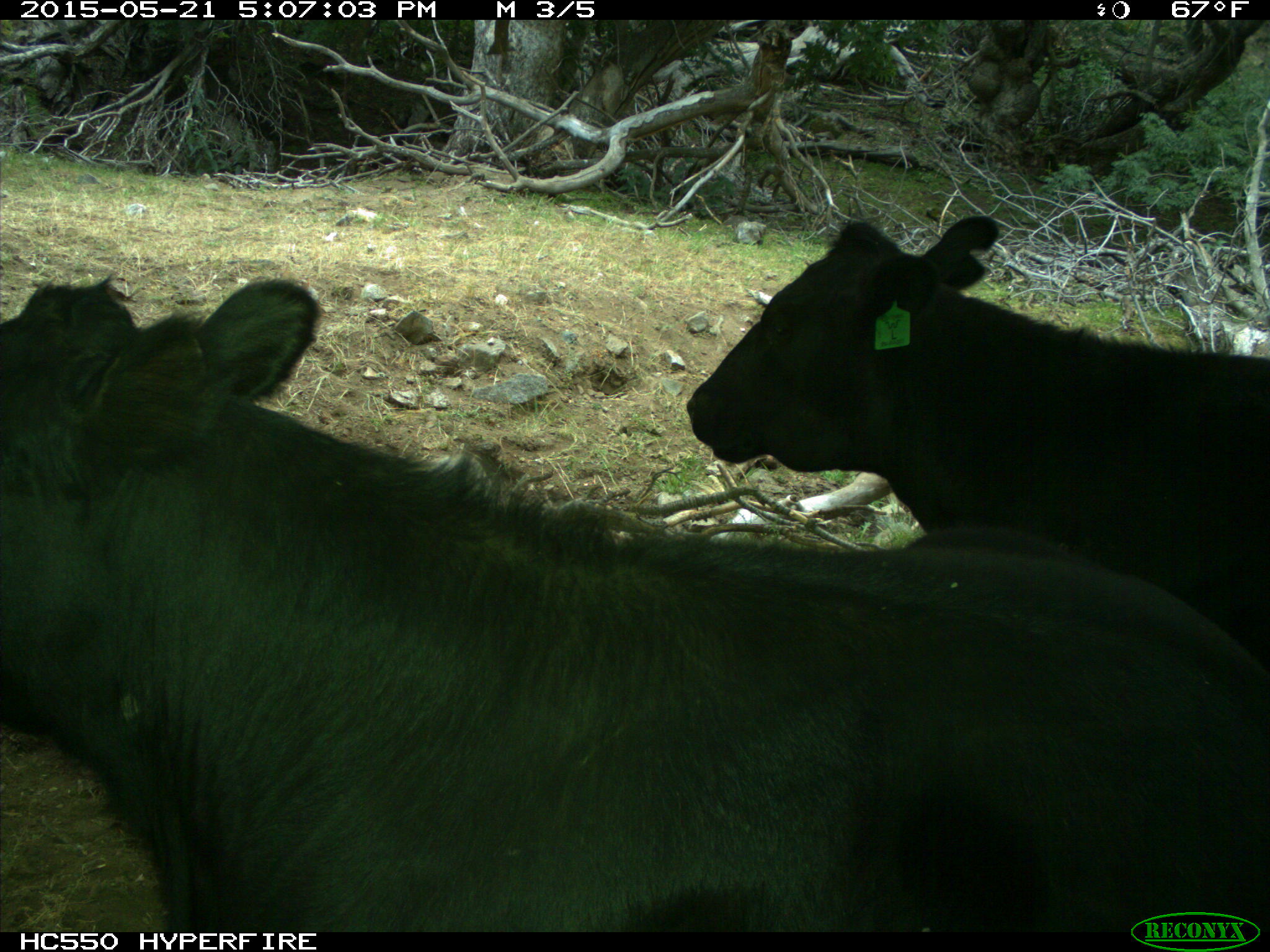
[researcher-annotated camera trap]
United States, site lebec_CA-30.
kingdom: Animalia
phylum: Chordata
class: Mammalia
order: Artiodactyla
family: Bovidae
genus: Bos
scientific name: Bos taurus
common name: domestic cow